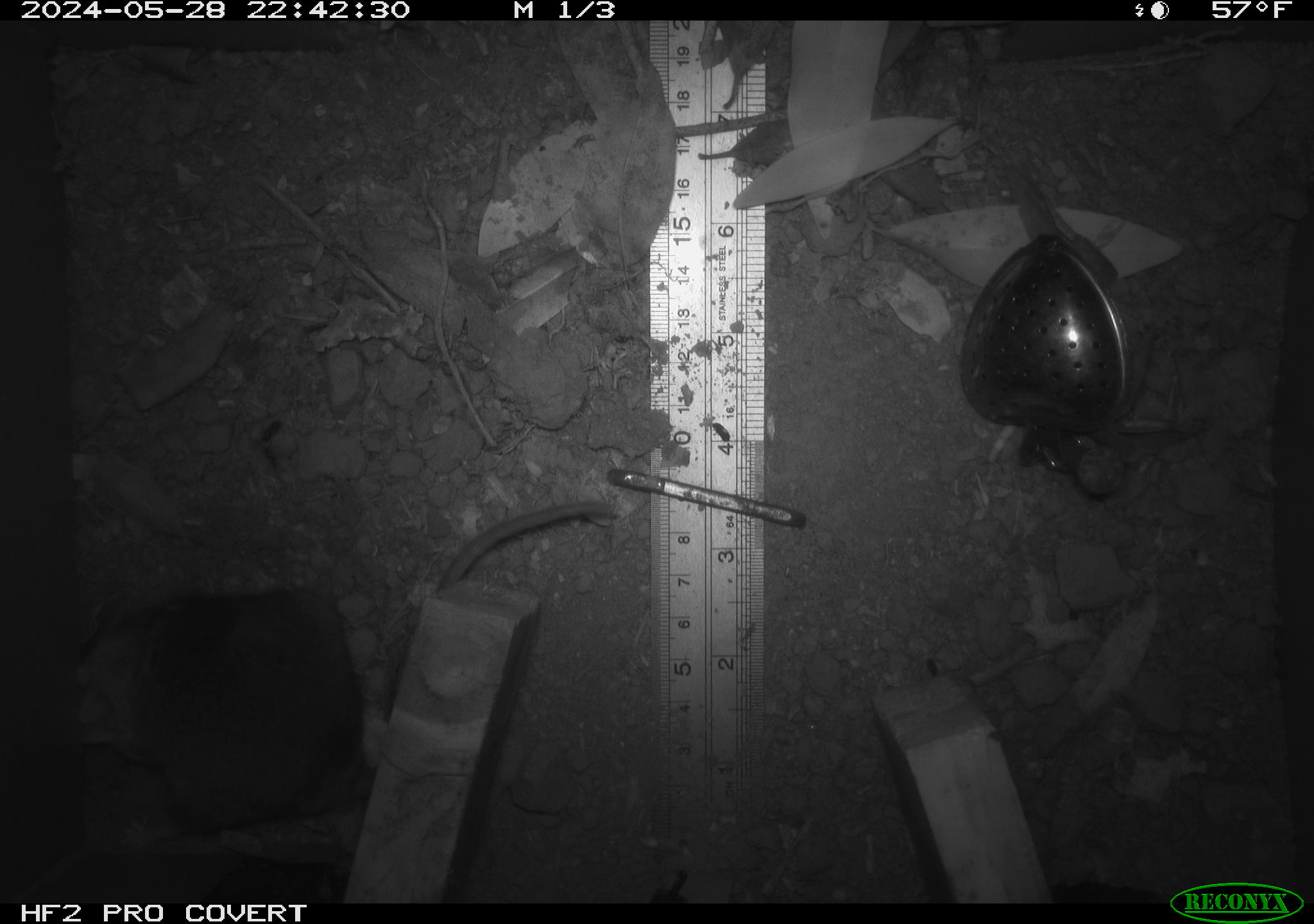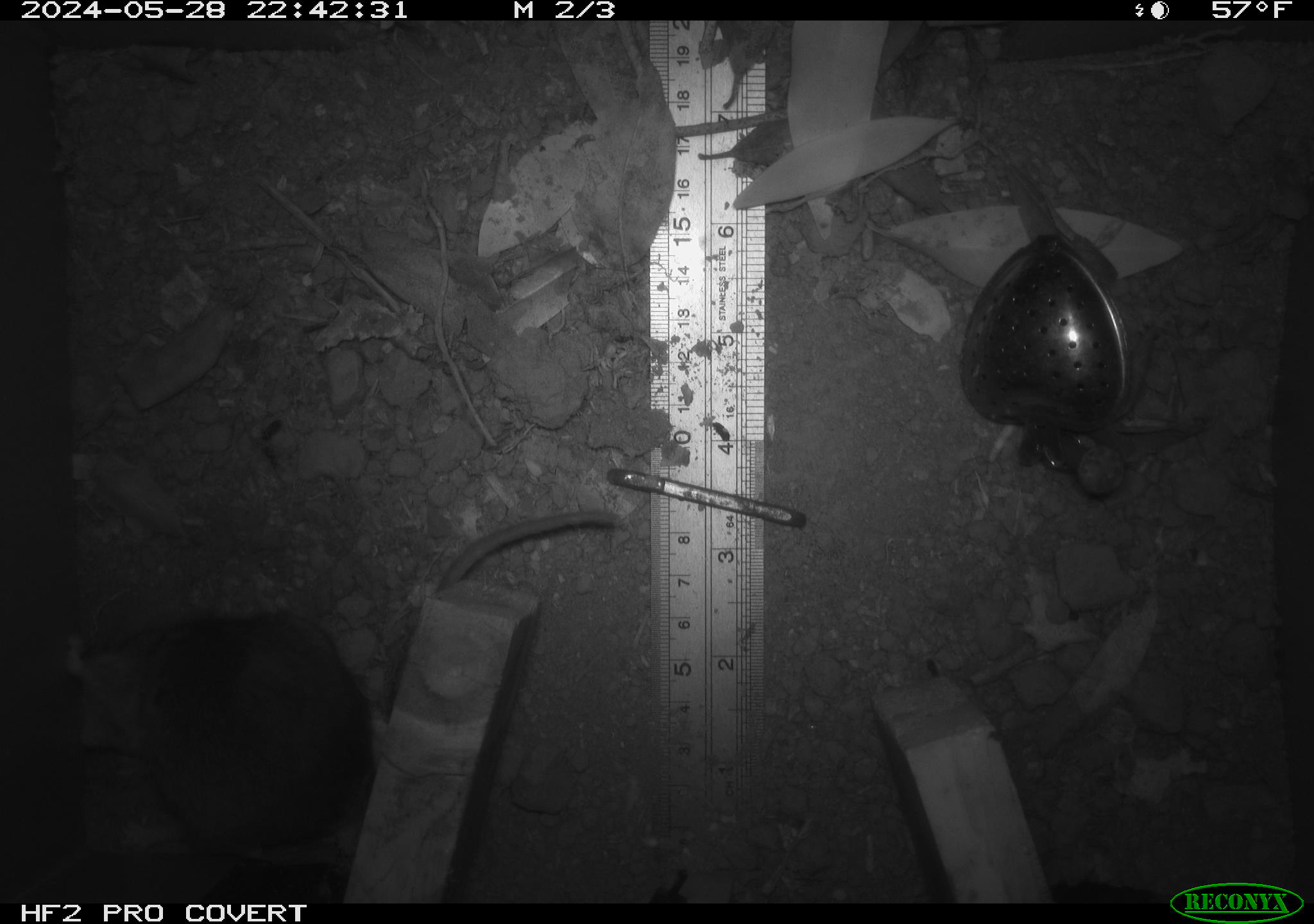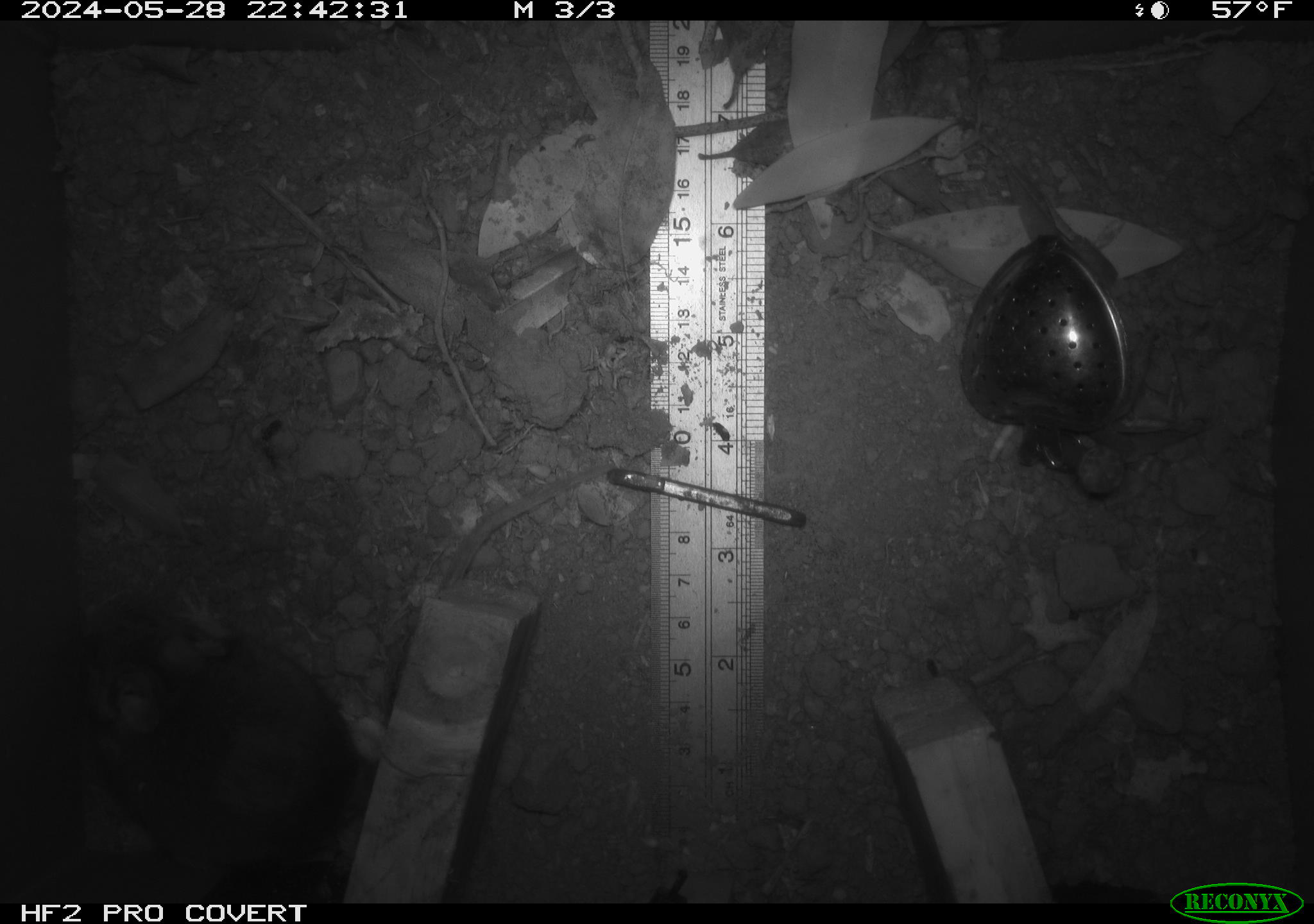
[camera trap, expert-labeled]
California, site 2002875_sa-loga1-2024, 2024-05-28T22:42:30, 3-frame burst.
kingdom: Animalia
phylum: Chordata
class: Mammalia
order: Rodentia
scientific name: Rodentia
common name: rodent